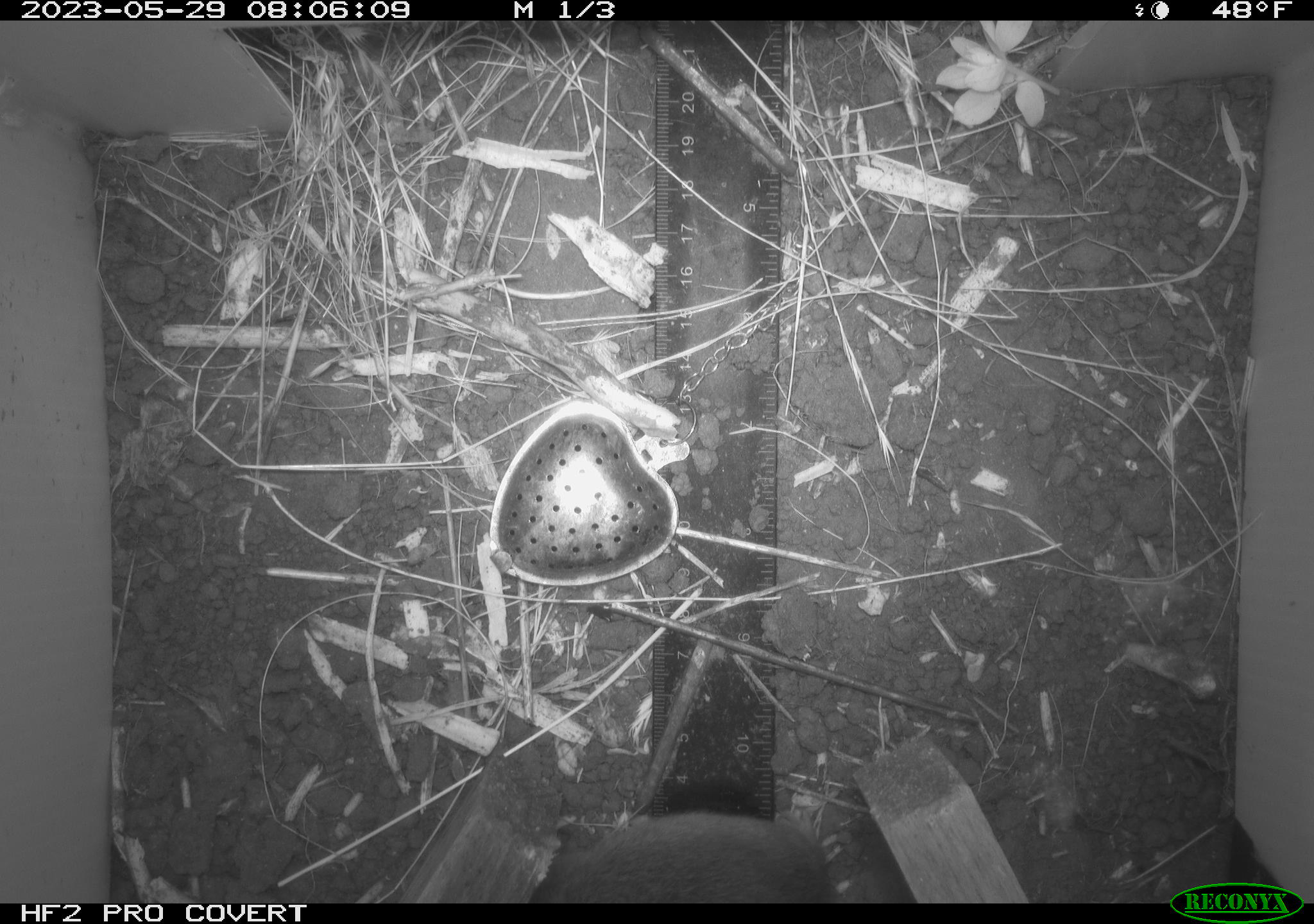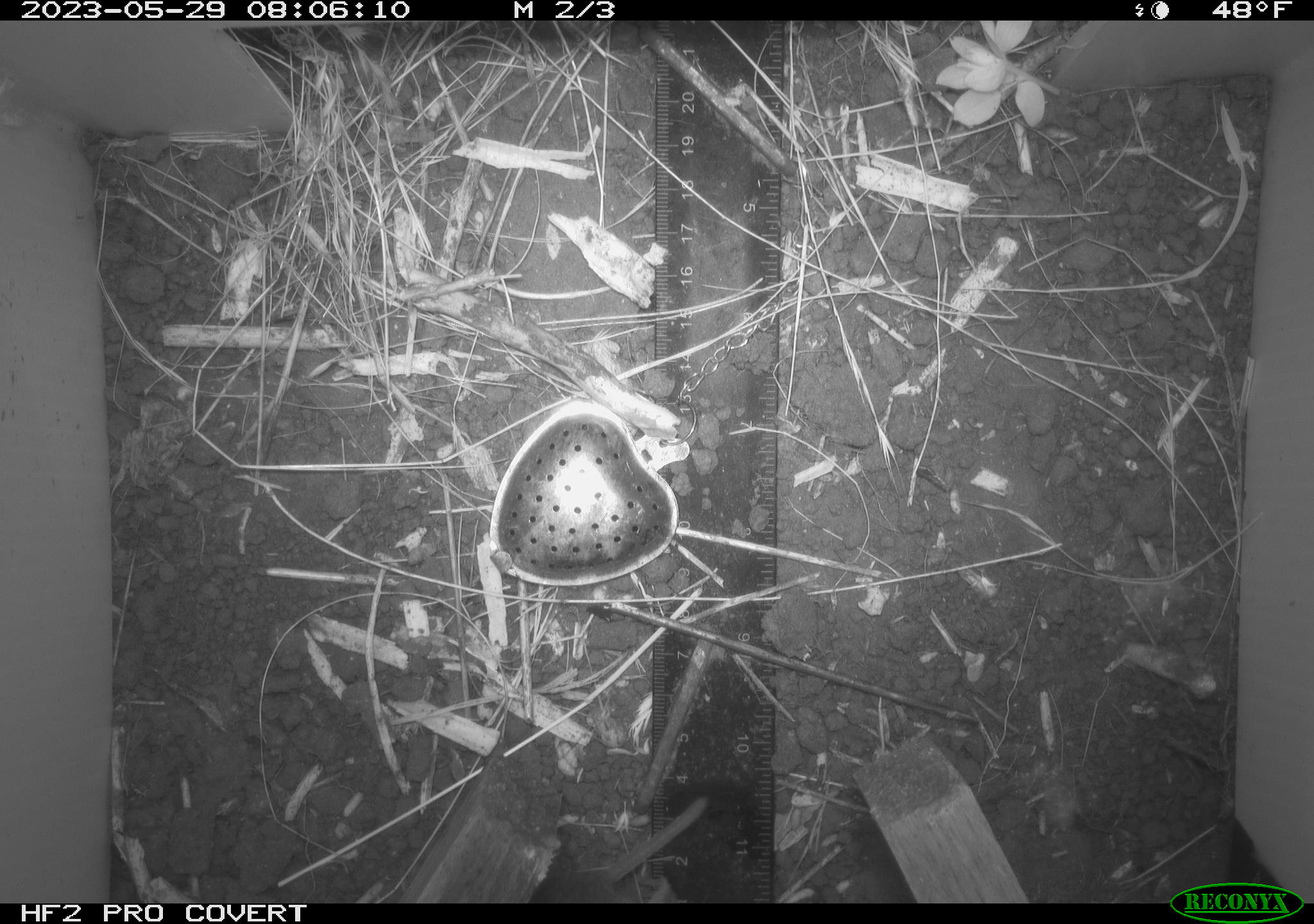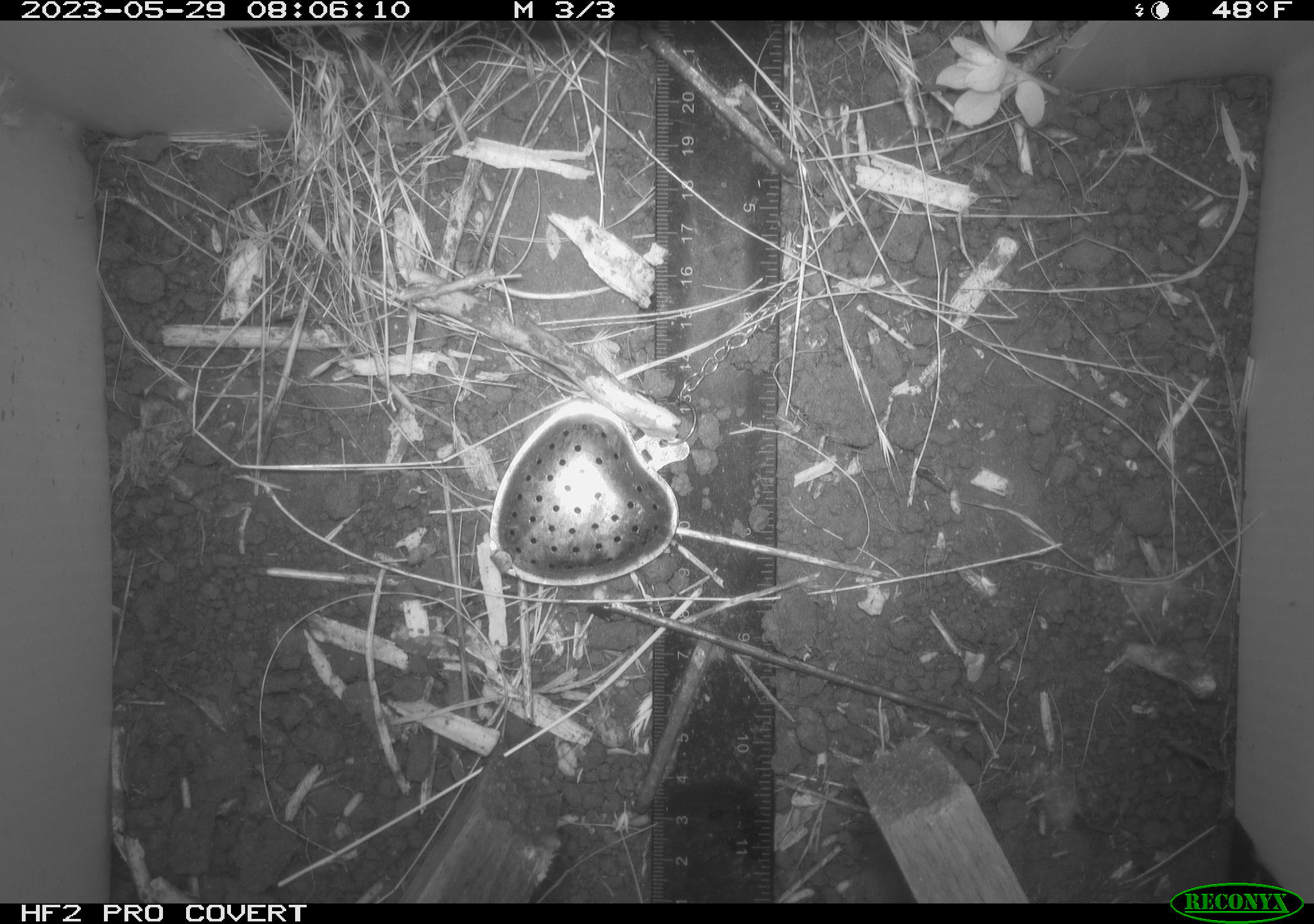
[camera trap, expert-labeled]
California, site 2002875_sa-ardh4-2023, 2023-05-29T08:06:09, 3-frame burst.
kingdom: Animalia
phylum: Chordata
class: Mammalia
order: Rodentia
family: Cricetidae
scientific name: Arvicolinae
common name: voles, lemmings, and muskrats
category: arvicolinae subfamily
Arvicolinae subfamily (voles, lemmings, and muskrats) (Arvicolinae).